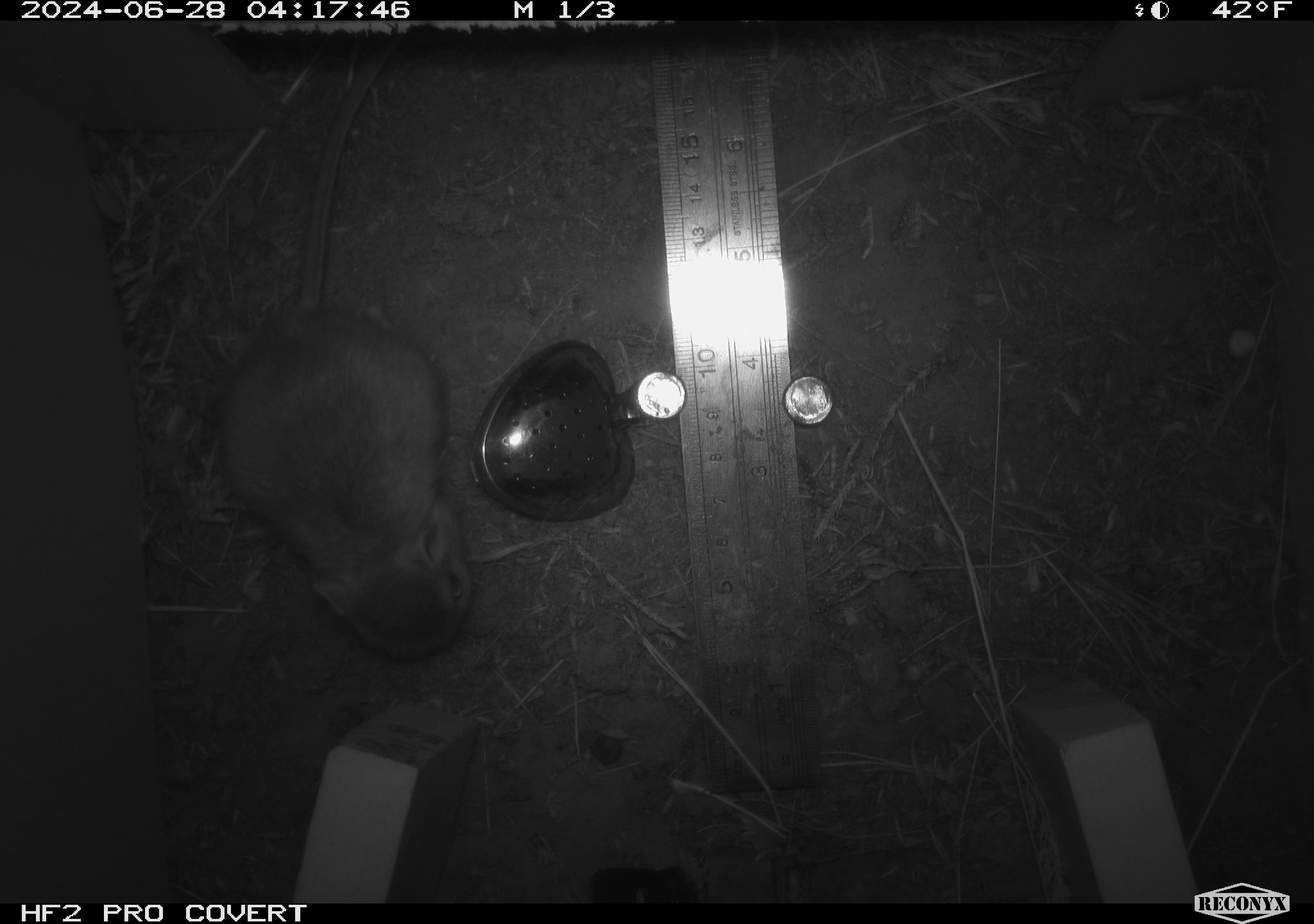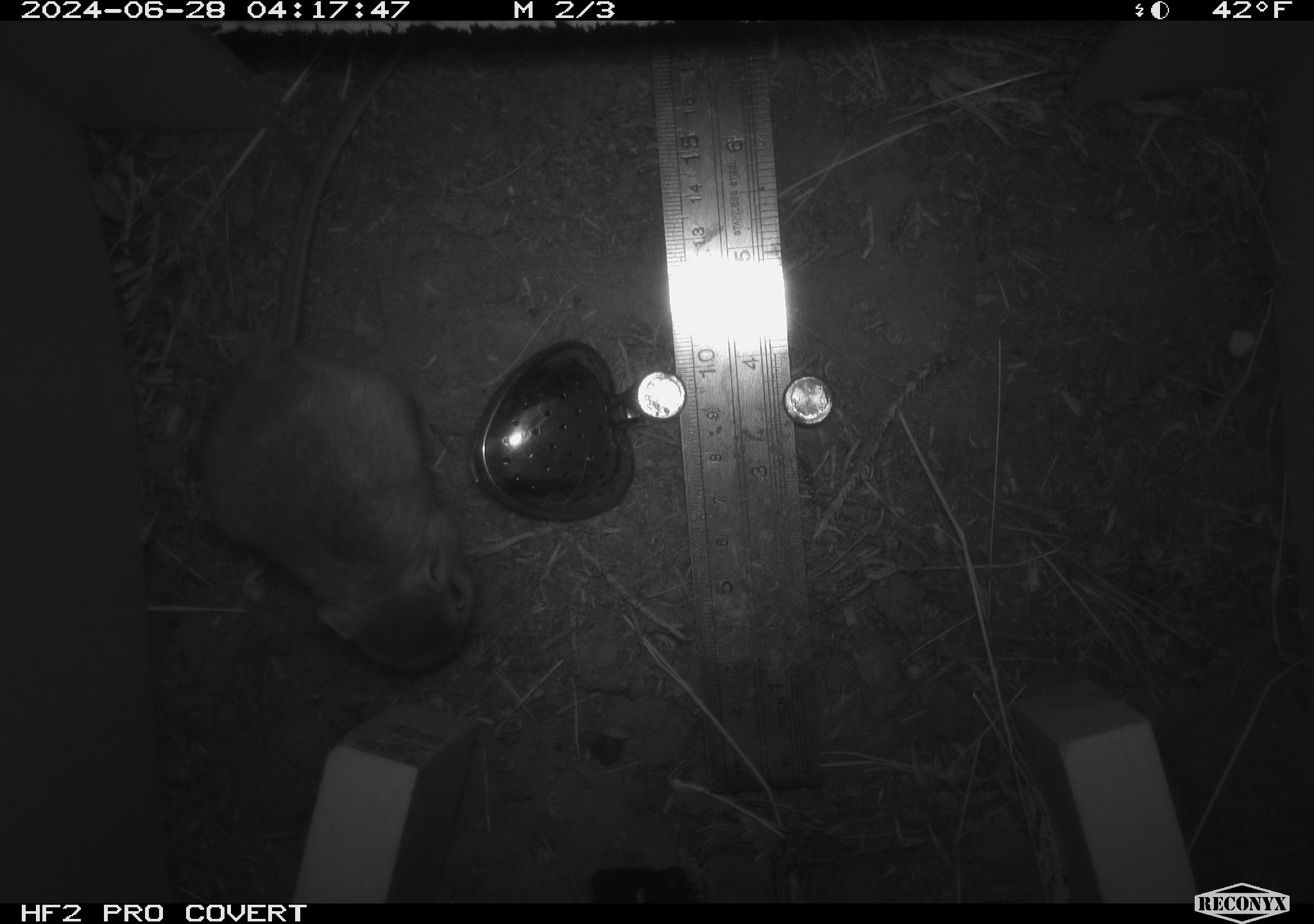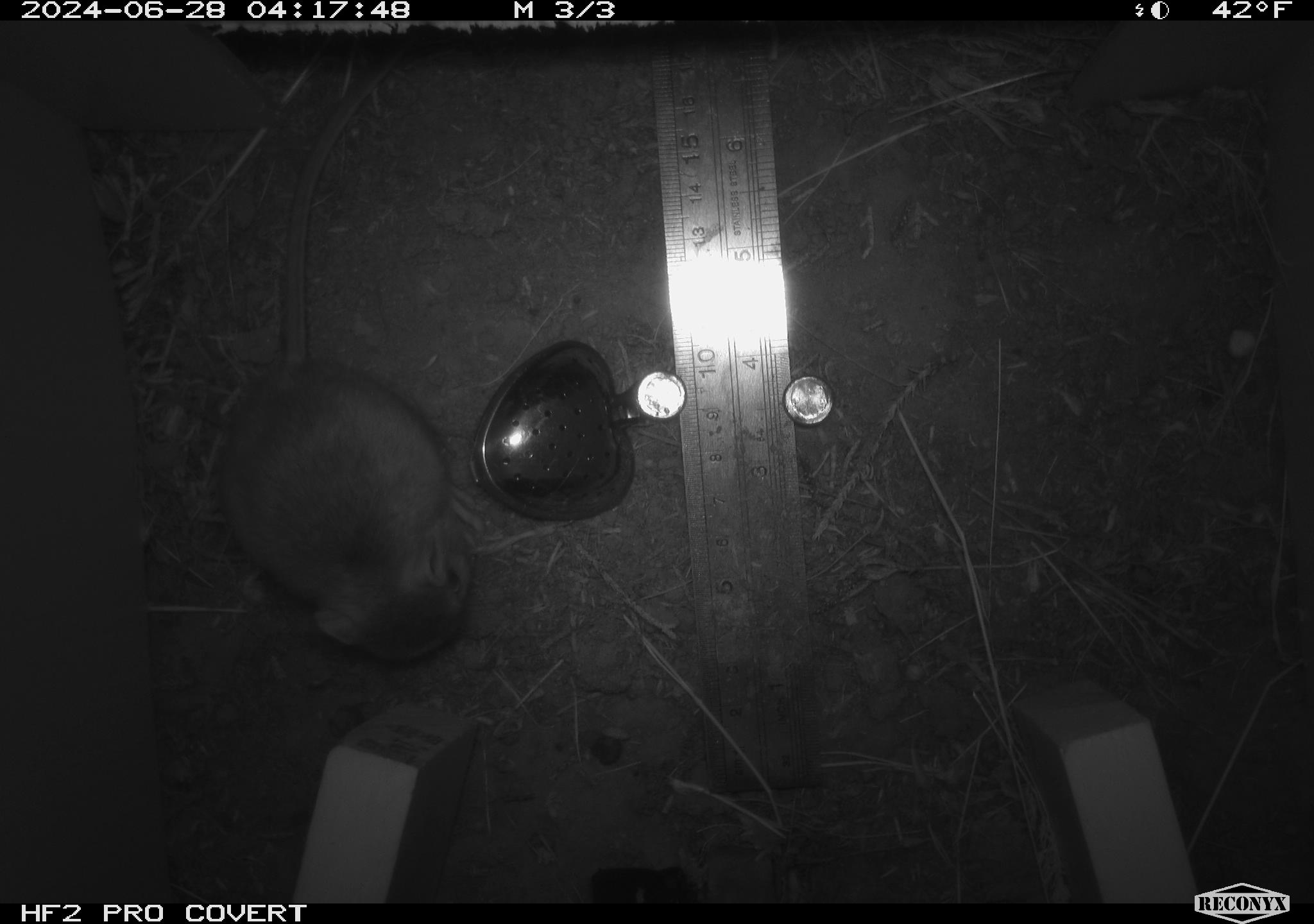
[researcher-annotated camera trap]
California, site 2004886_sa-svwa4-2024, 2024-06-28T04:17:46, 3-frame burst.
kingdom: Animalia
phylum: Chordata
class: Mammalia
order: Rodentia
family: Heteromyidae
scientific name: Heteromyidae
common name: kangaroo rats and pocket mice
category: heteromyidae family